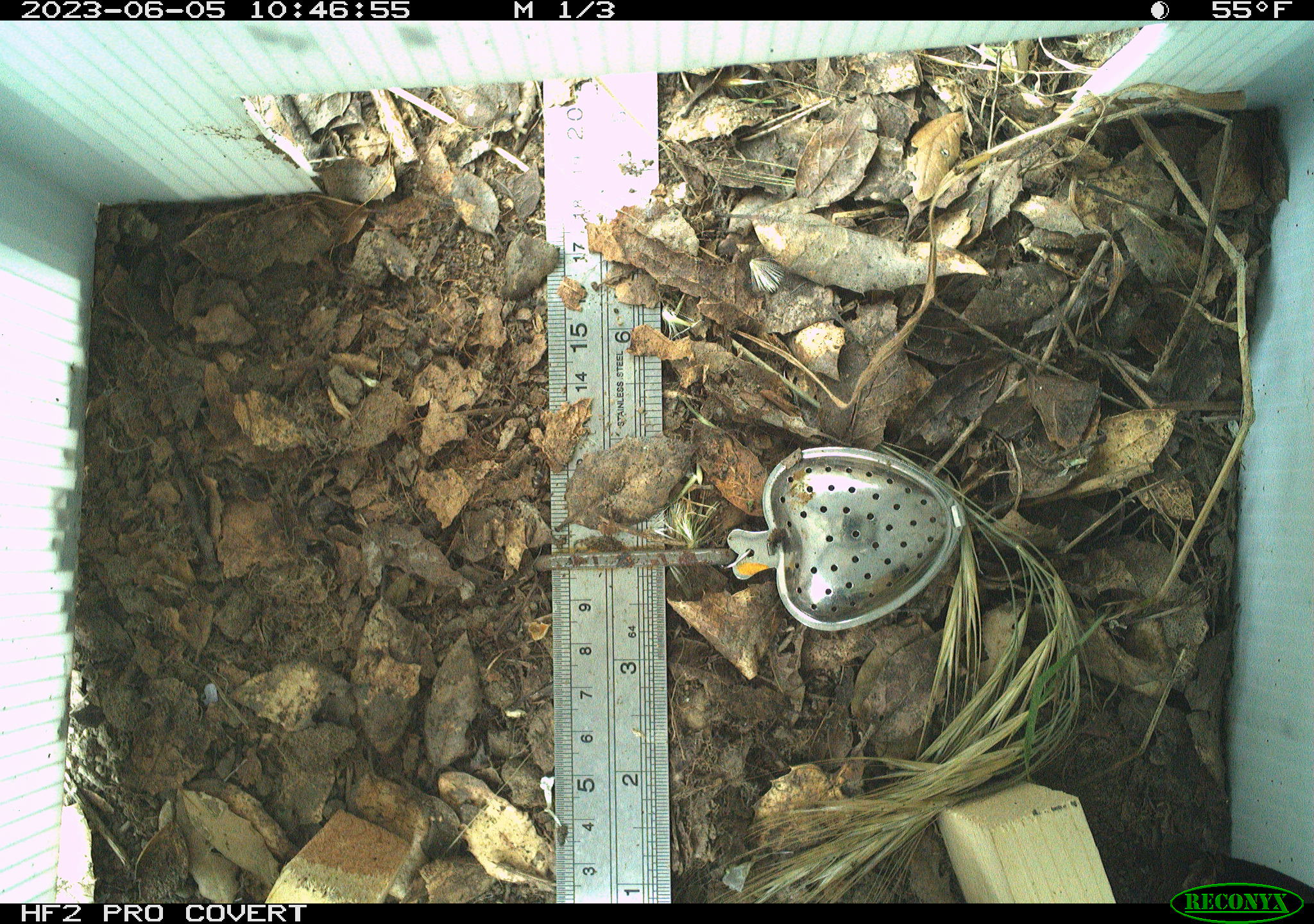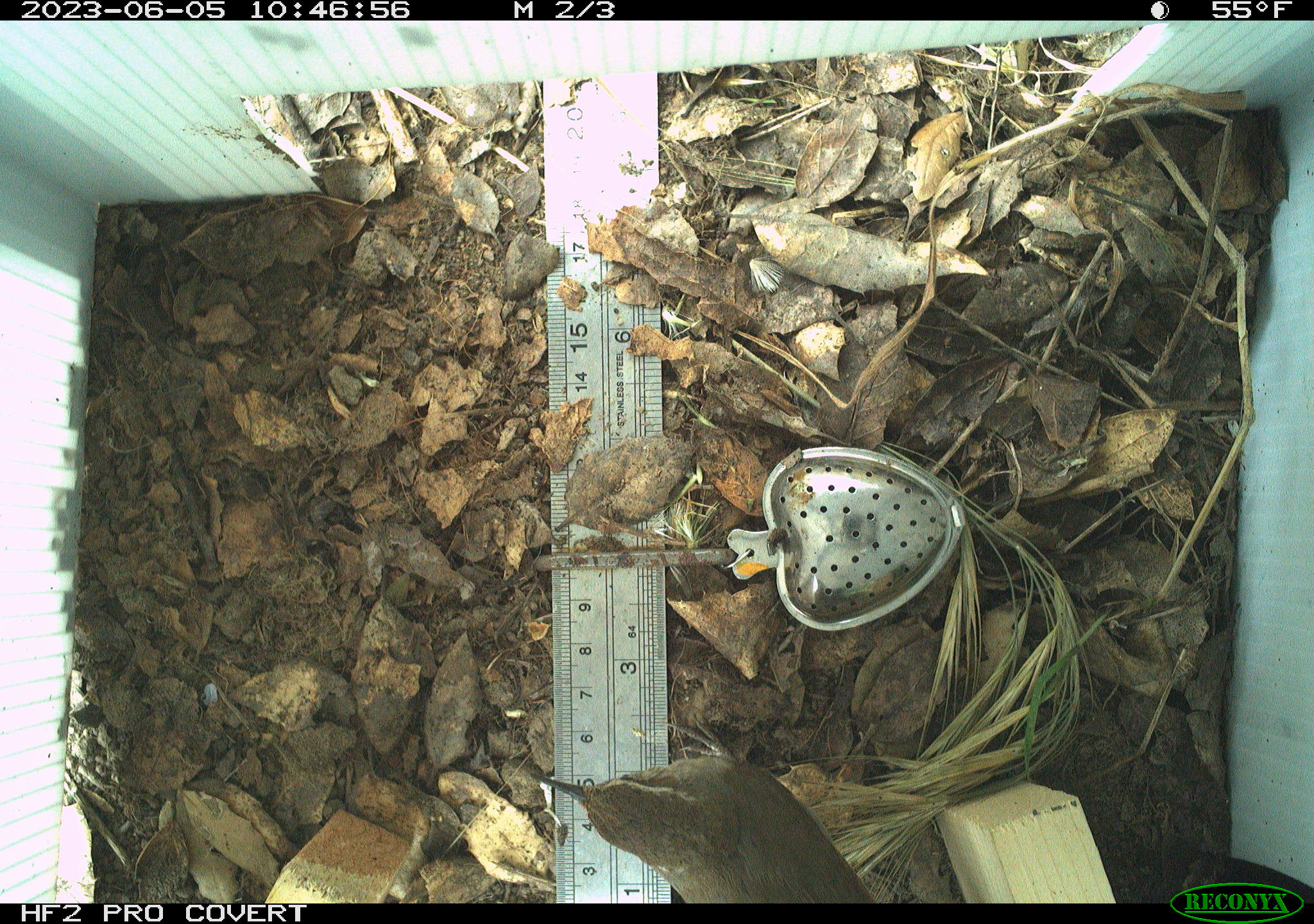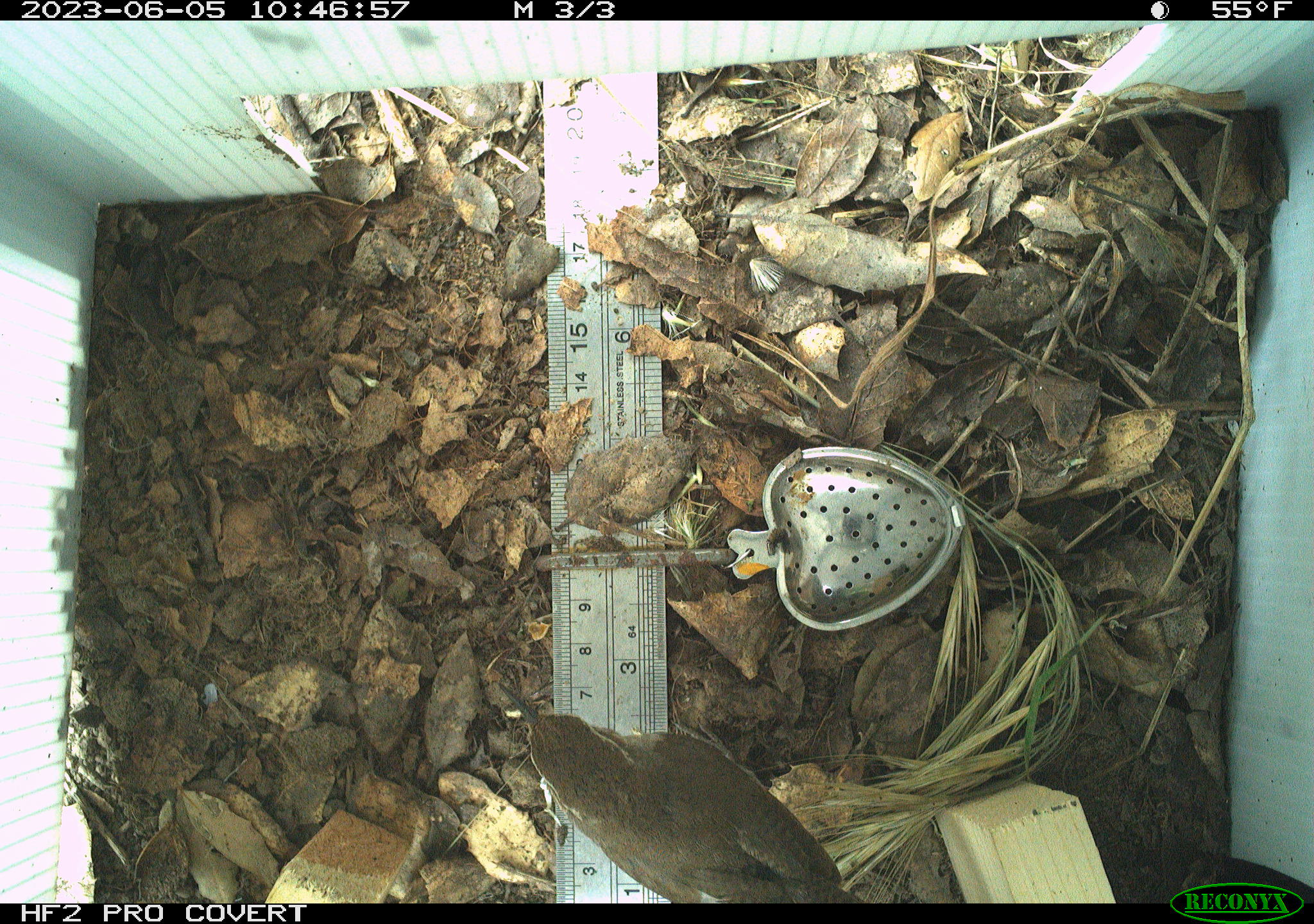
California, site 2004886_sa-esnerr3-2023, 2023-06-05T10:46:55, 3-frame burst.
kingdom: Animalia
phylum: Chordata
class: Aves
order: Passeriformes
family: Troglodytidae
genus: Thryomanes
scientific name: Thryomanes bewickii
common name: bewick's wren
Bewick's wren (Thryomanes bewickii).